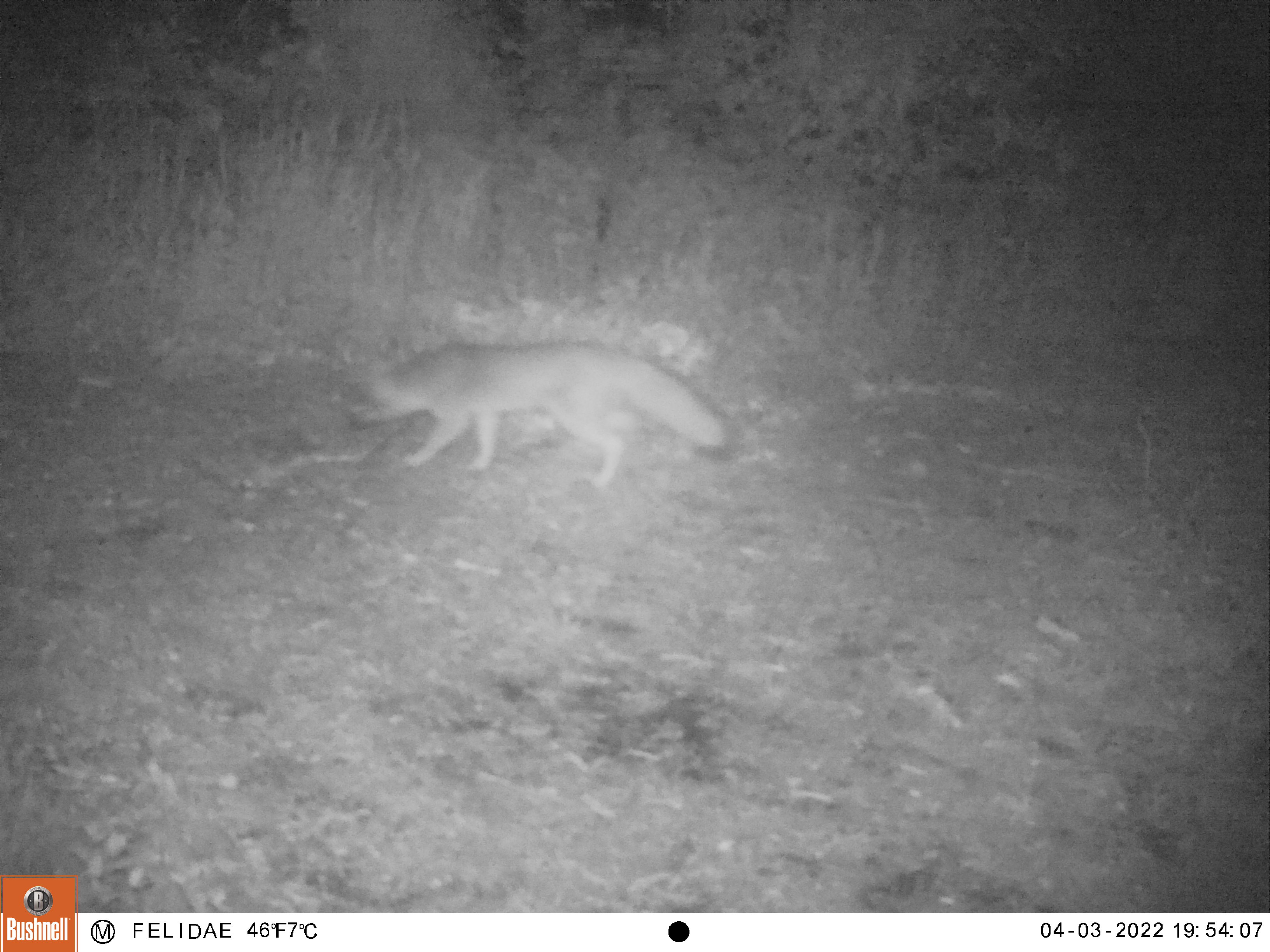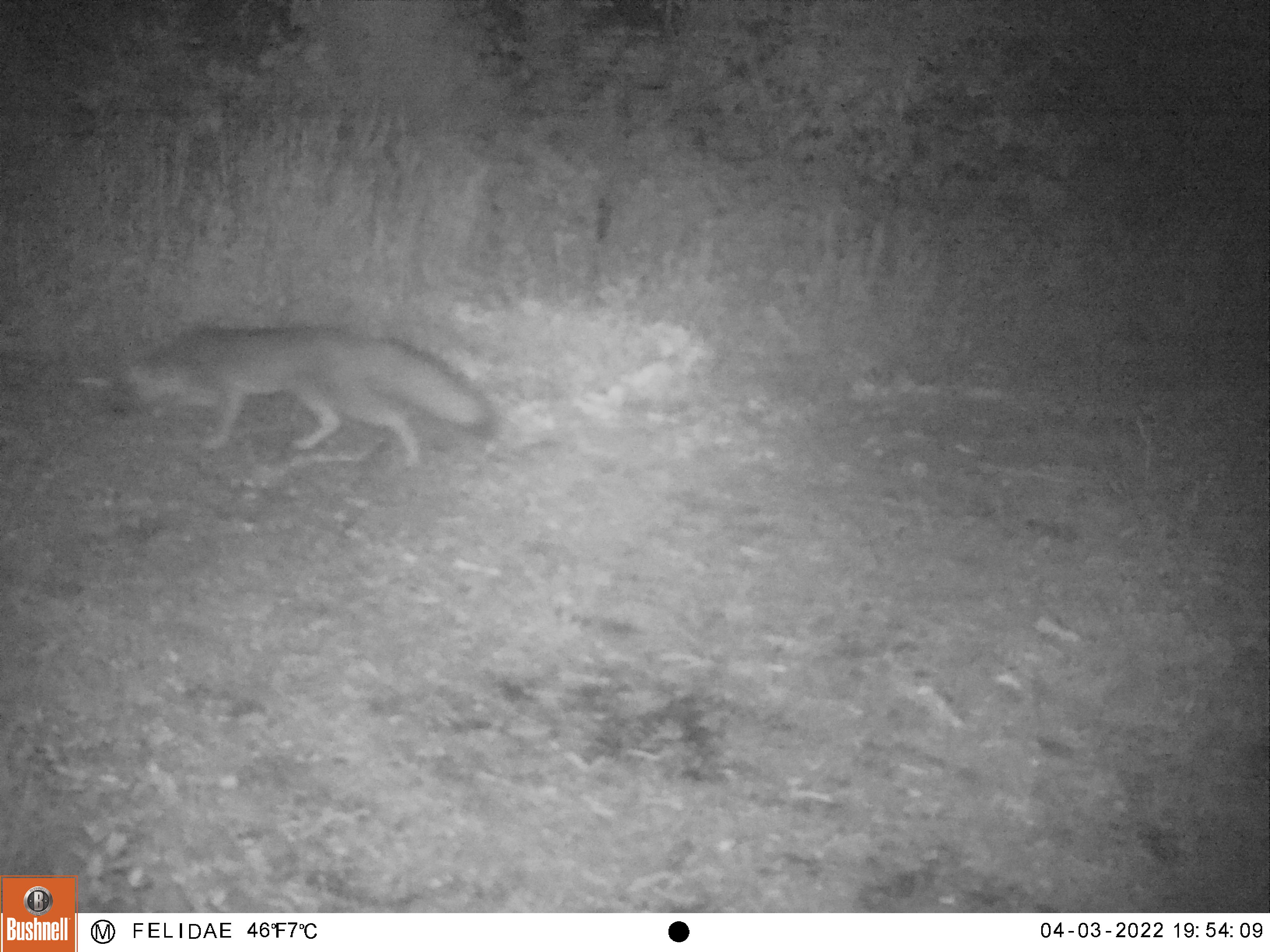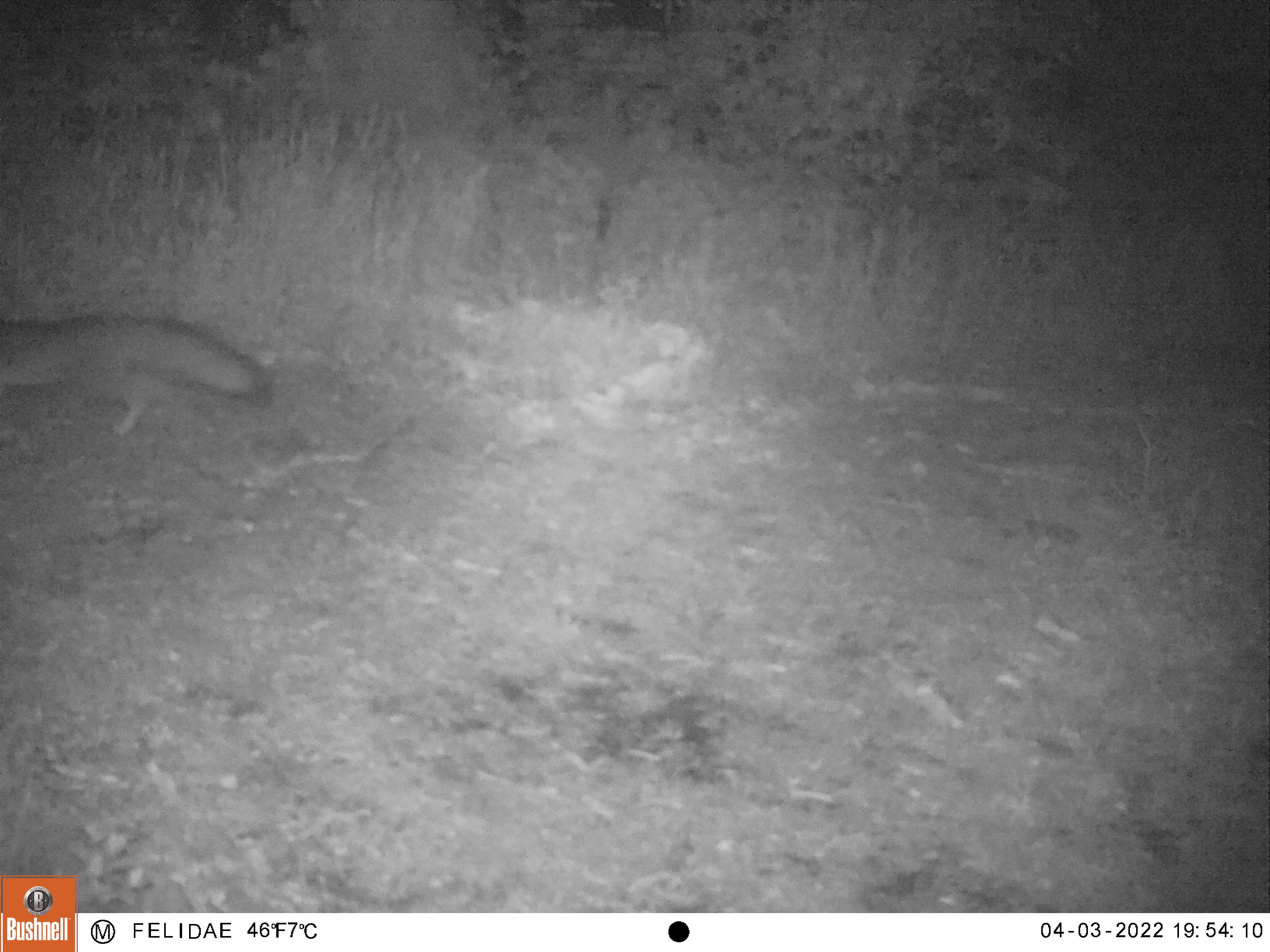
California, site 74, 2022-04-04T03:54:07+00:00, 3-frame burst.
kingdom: Animalia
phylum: Chordata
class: Mammalia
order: Carnivora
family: Canidae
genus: Urocyon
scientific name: Urocyon cinereoargenteus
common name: gray fox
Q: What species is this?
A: Gray fox (Urocyon cinereoargenteus).